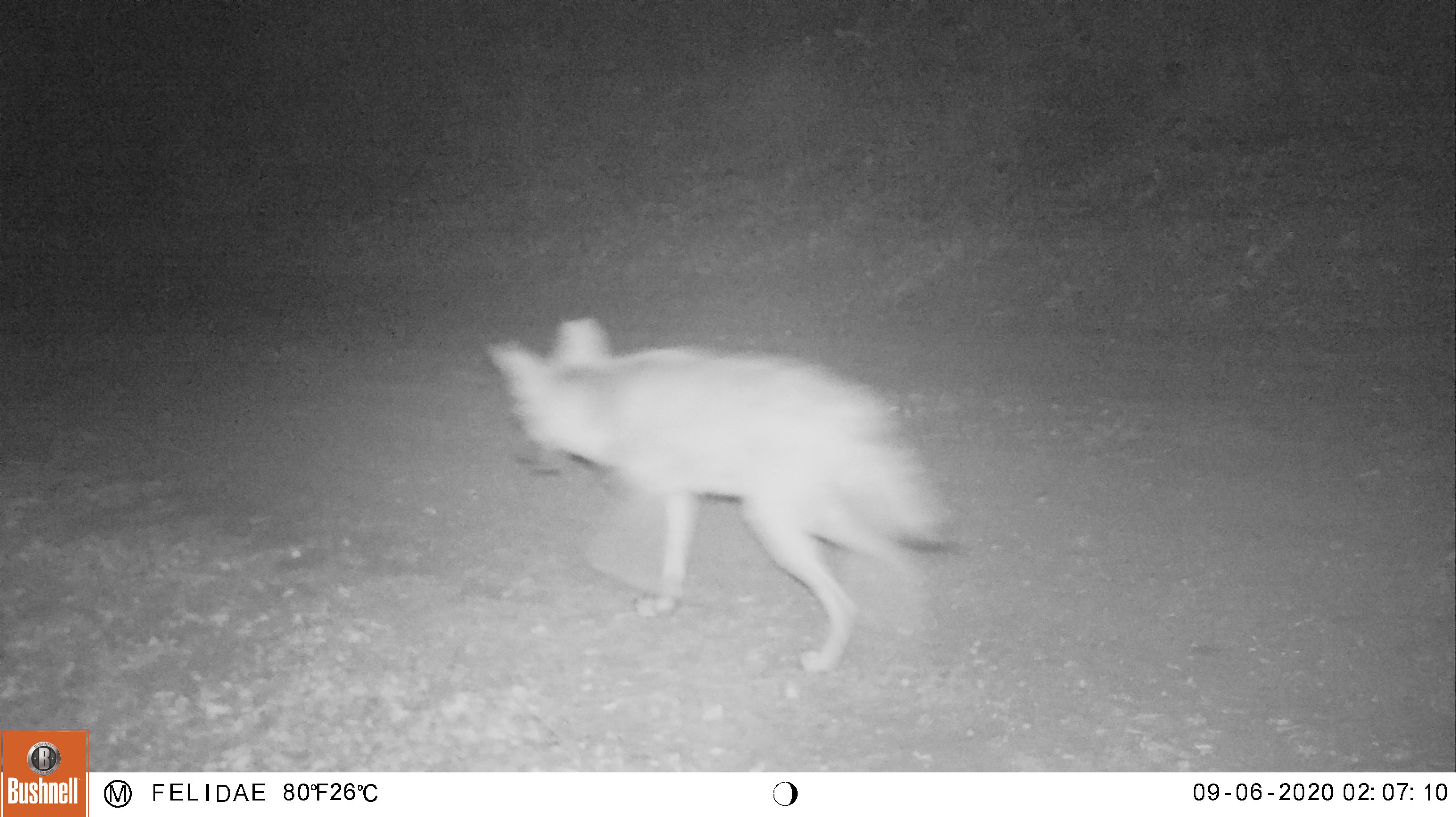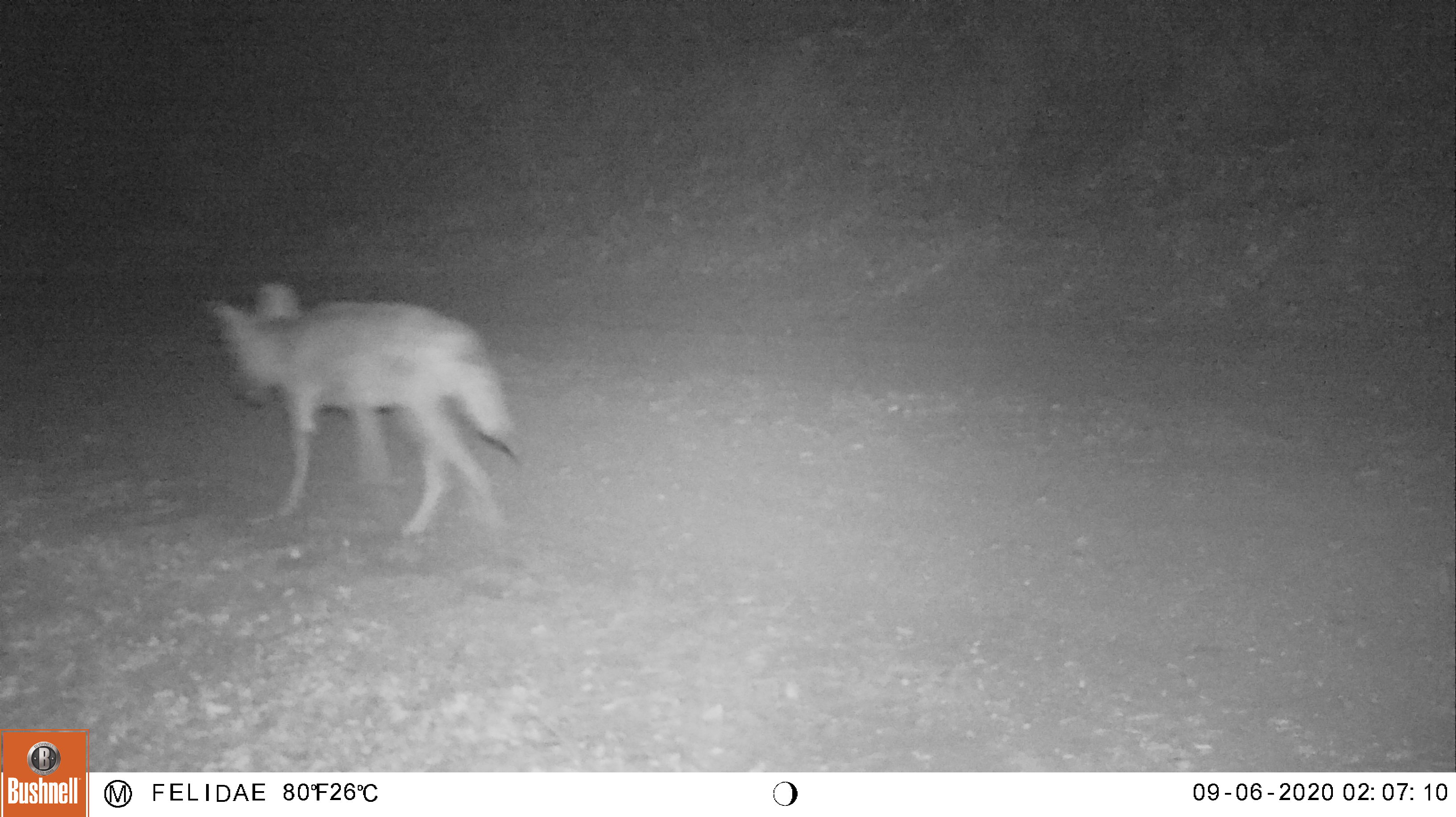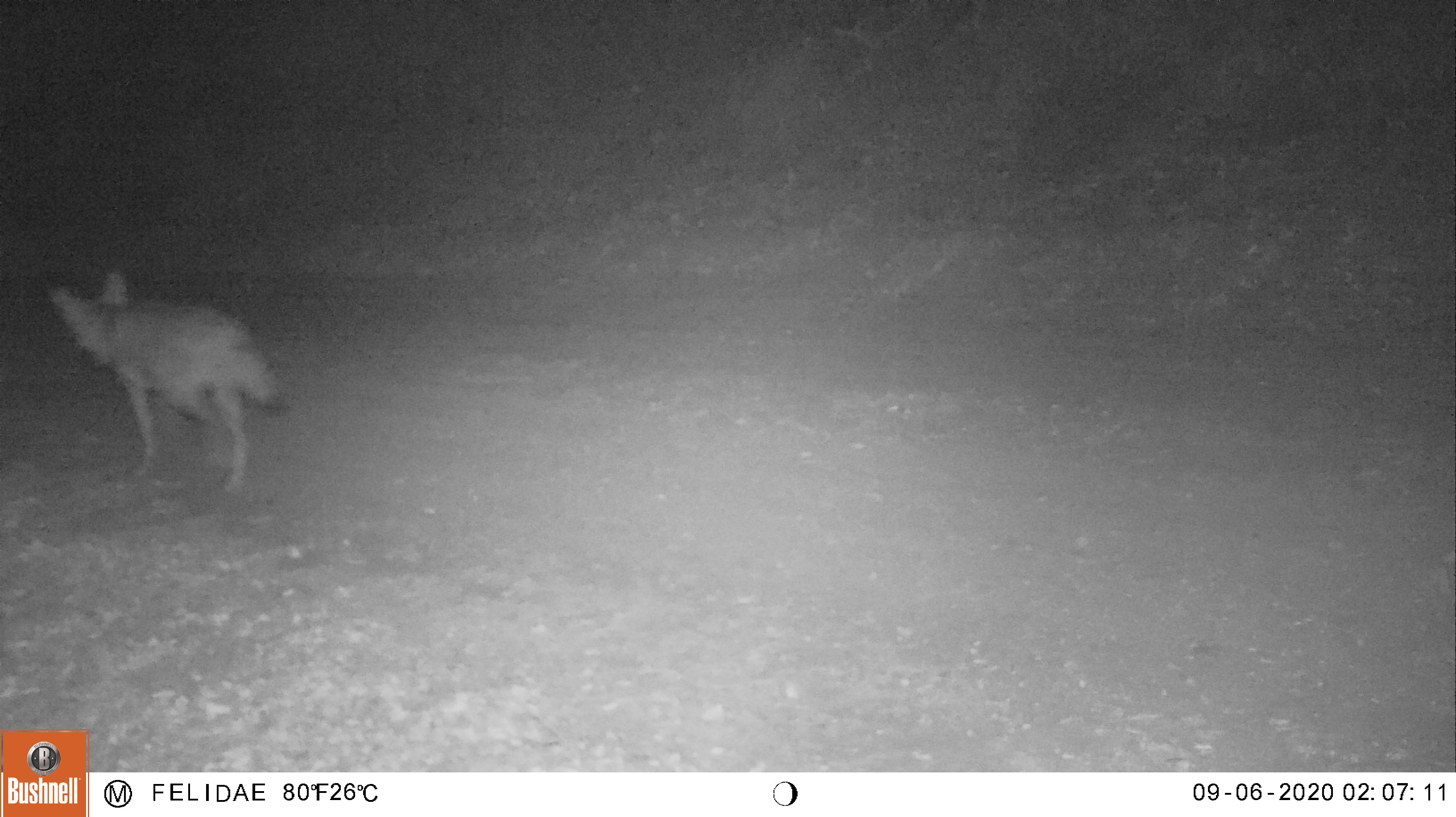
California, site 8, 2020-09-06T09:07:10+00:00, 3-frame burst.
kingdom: Animalia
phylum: Chordata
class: Mammalia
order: Carnivora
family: Canidae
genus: Canis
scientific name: Canis latrans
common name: coyote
Coyote (Canis latrans).